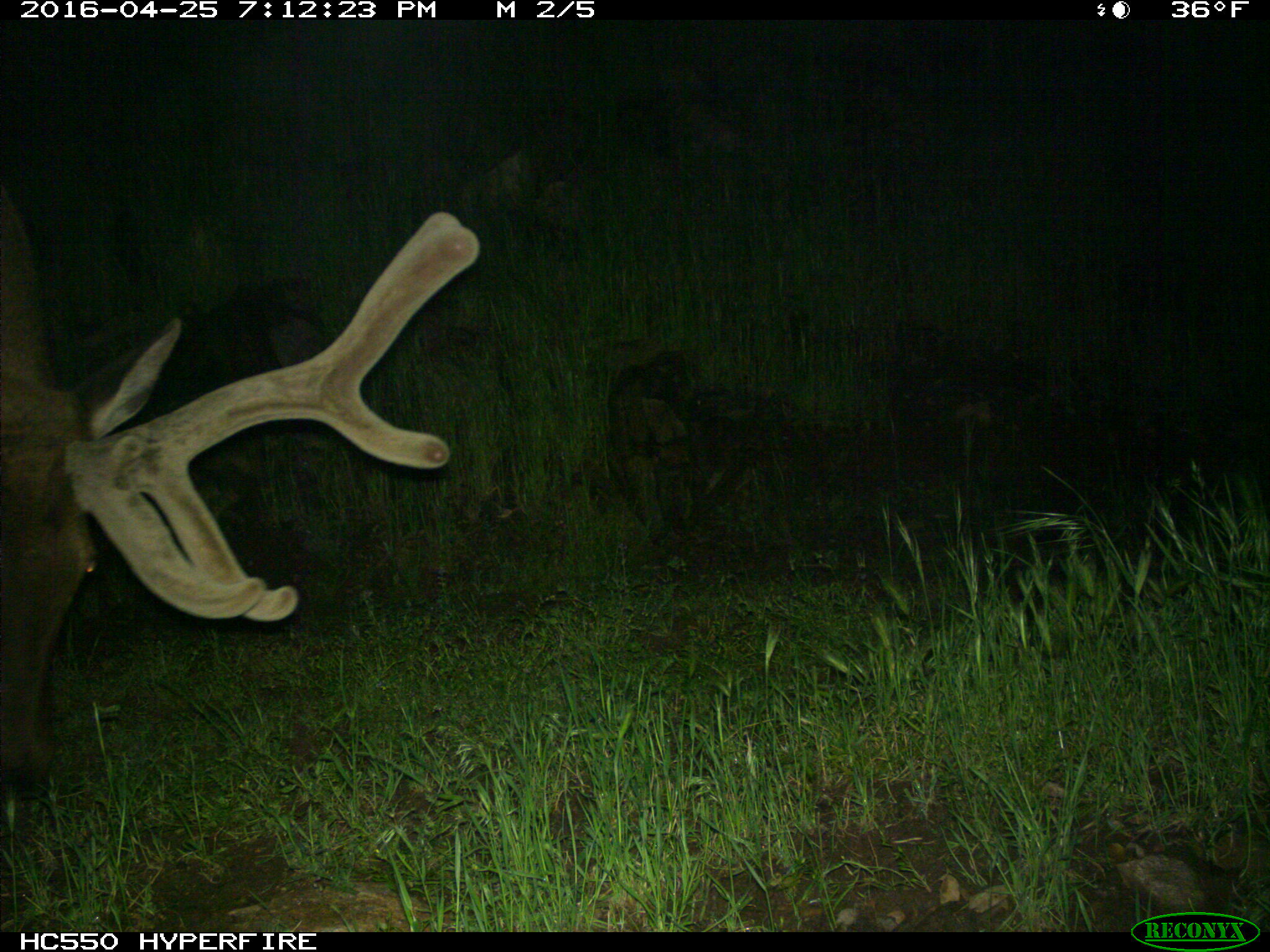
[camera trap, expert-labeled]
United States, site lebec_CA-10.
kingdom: Animalia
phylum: Chordata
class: Mammalia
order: Artiodactyla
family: Cervidae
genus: Cervus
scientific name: Cervus canadensis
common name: elk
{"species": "Cervus canadensis (elk)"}